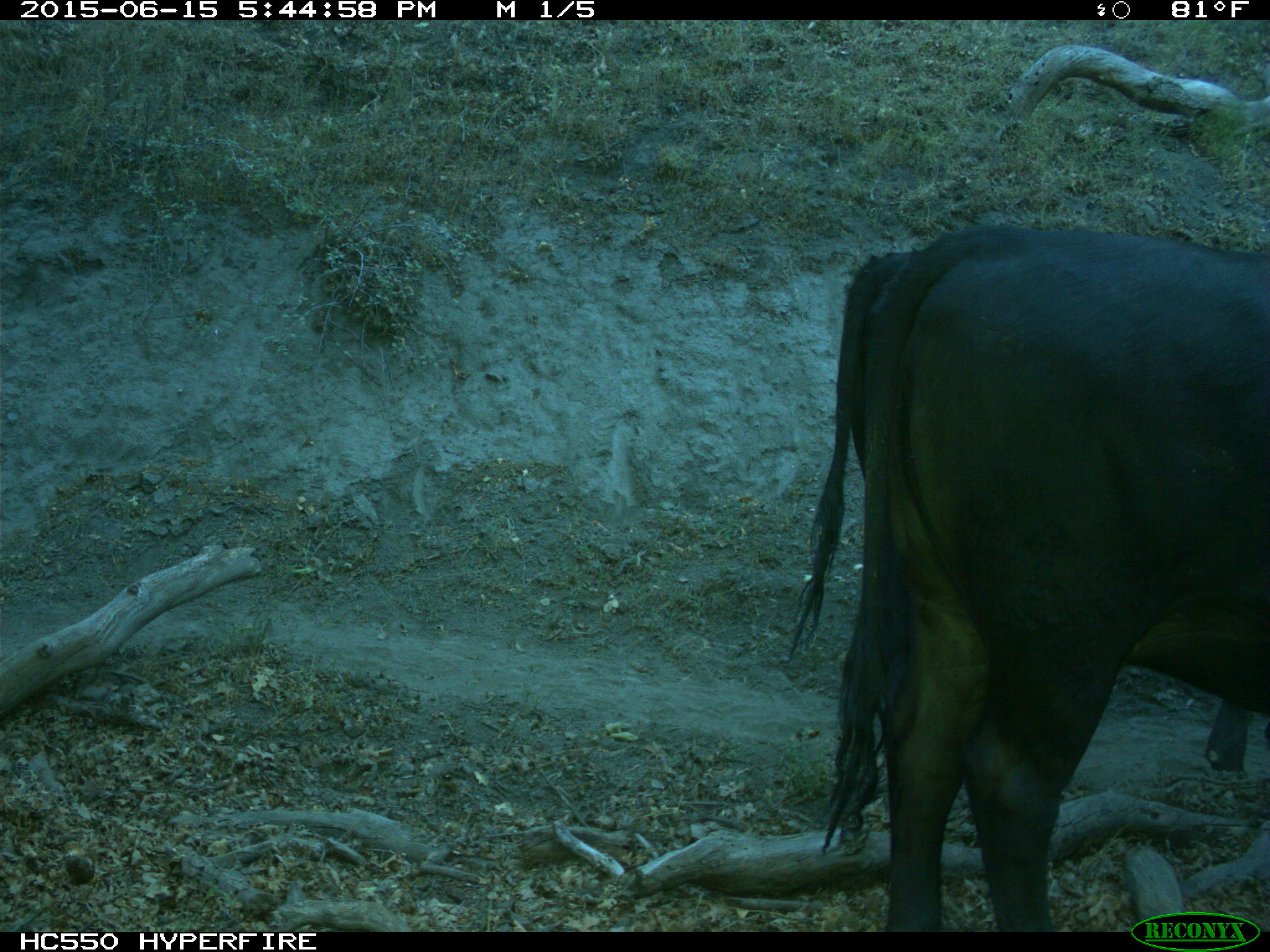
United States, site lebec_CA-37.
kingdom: Animalia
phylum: Chordata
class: Mammalia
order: Artiodactyla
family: Bovidae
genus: Bos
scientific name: Bos taurus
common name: domestic cow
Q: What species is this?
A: Bos taurus (domestic cow).